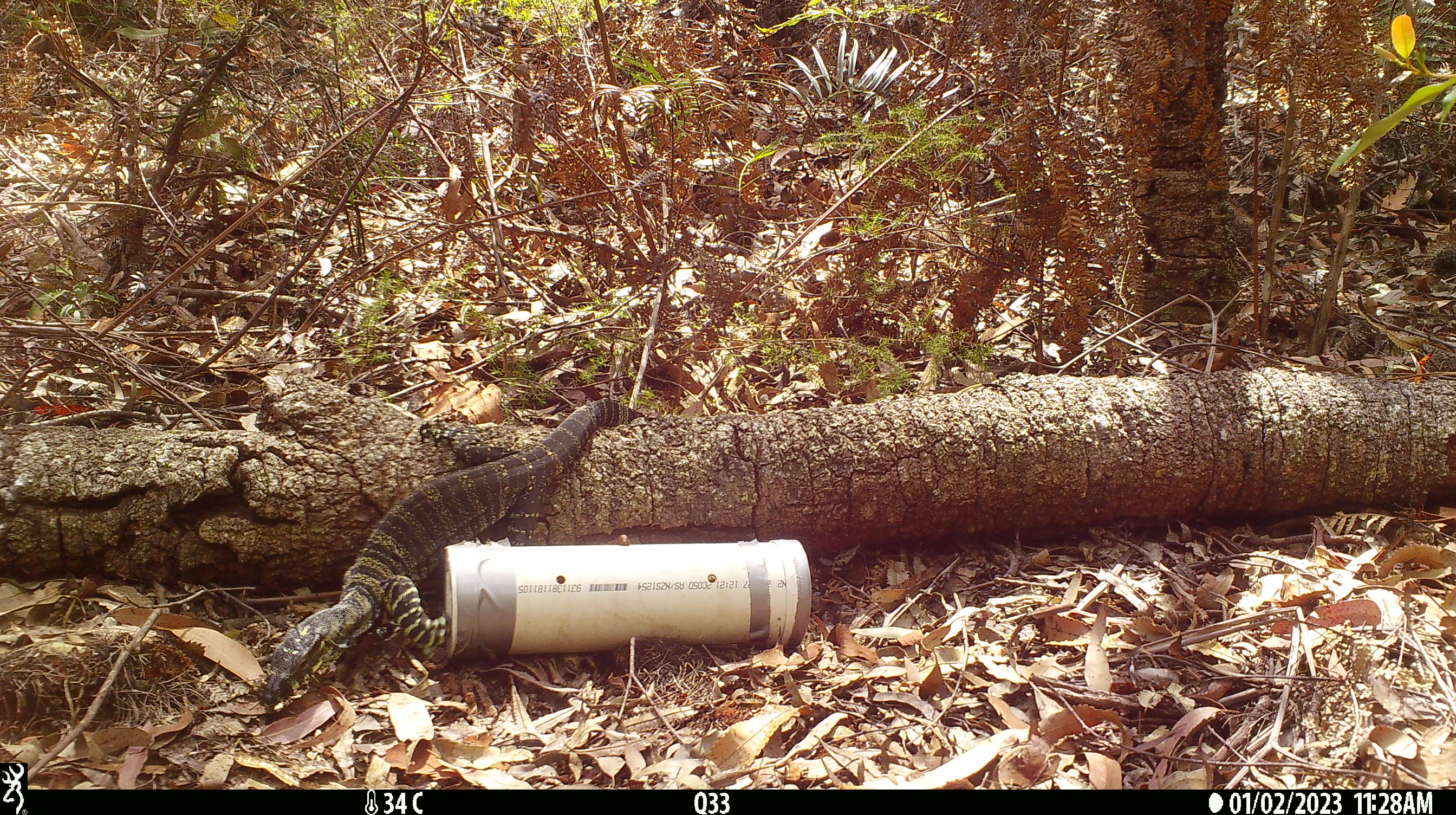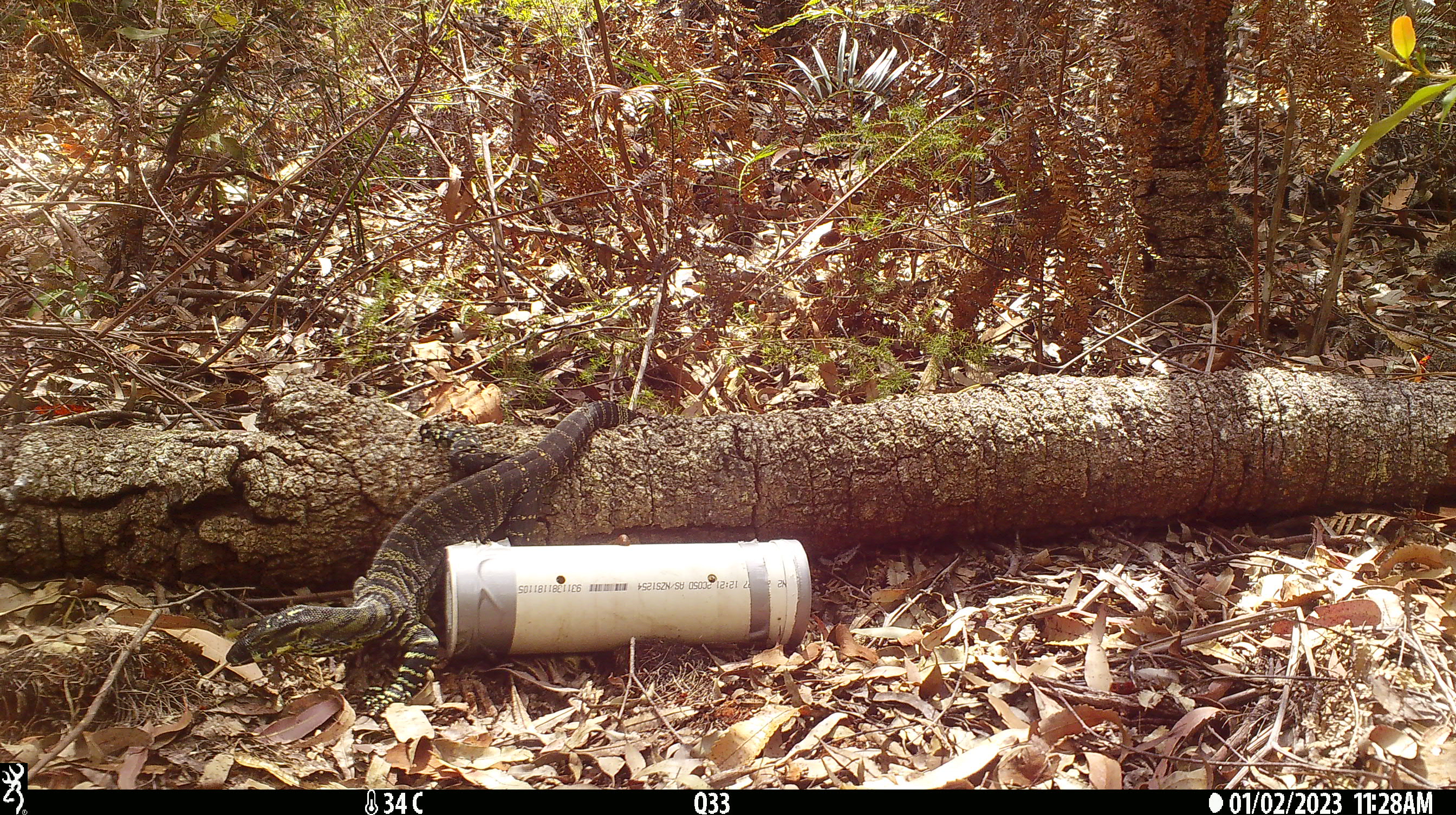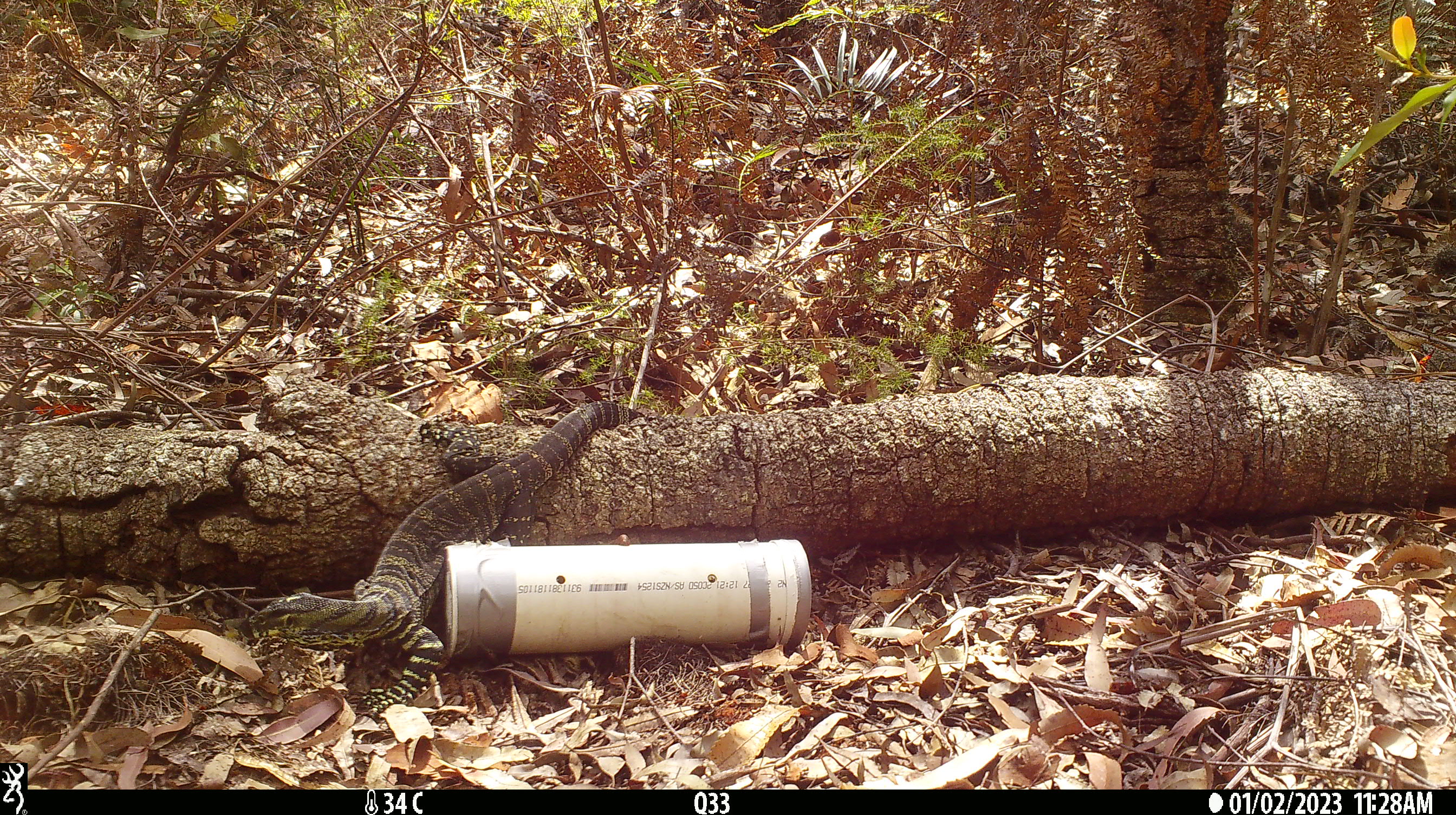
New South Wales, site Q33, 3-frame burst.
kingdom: Animalia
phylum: Chordata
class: Reptilia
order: Squamata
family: Varanidae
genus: Varanus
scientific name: Varanus varius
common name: lace monitor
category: goanna